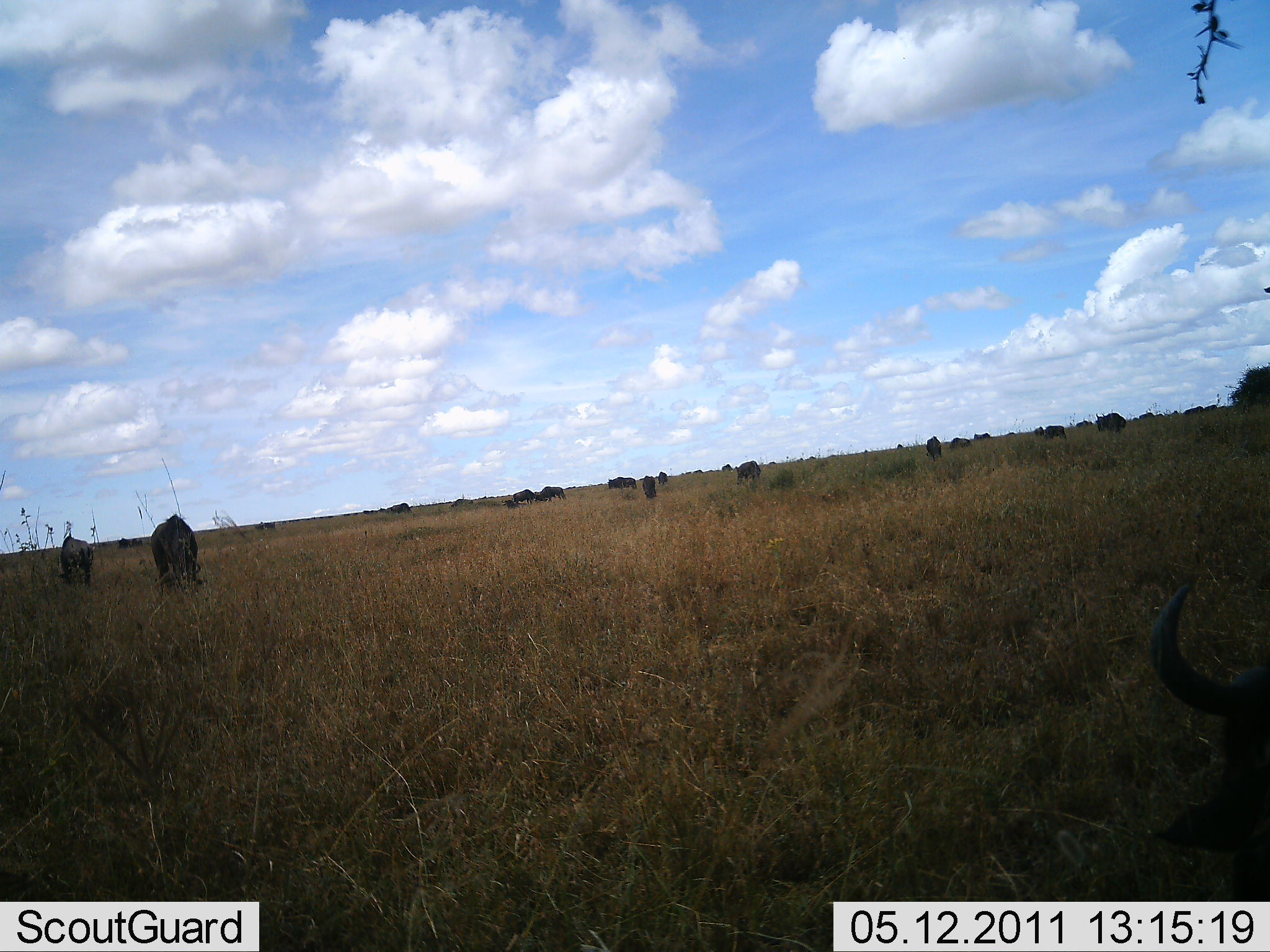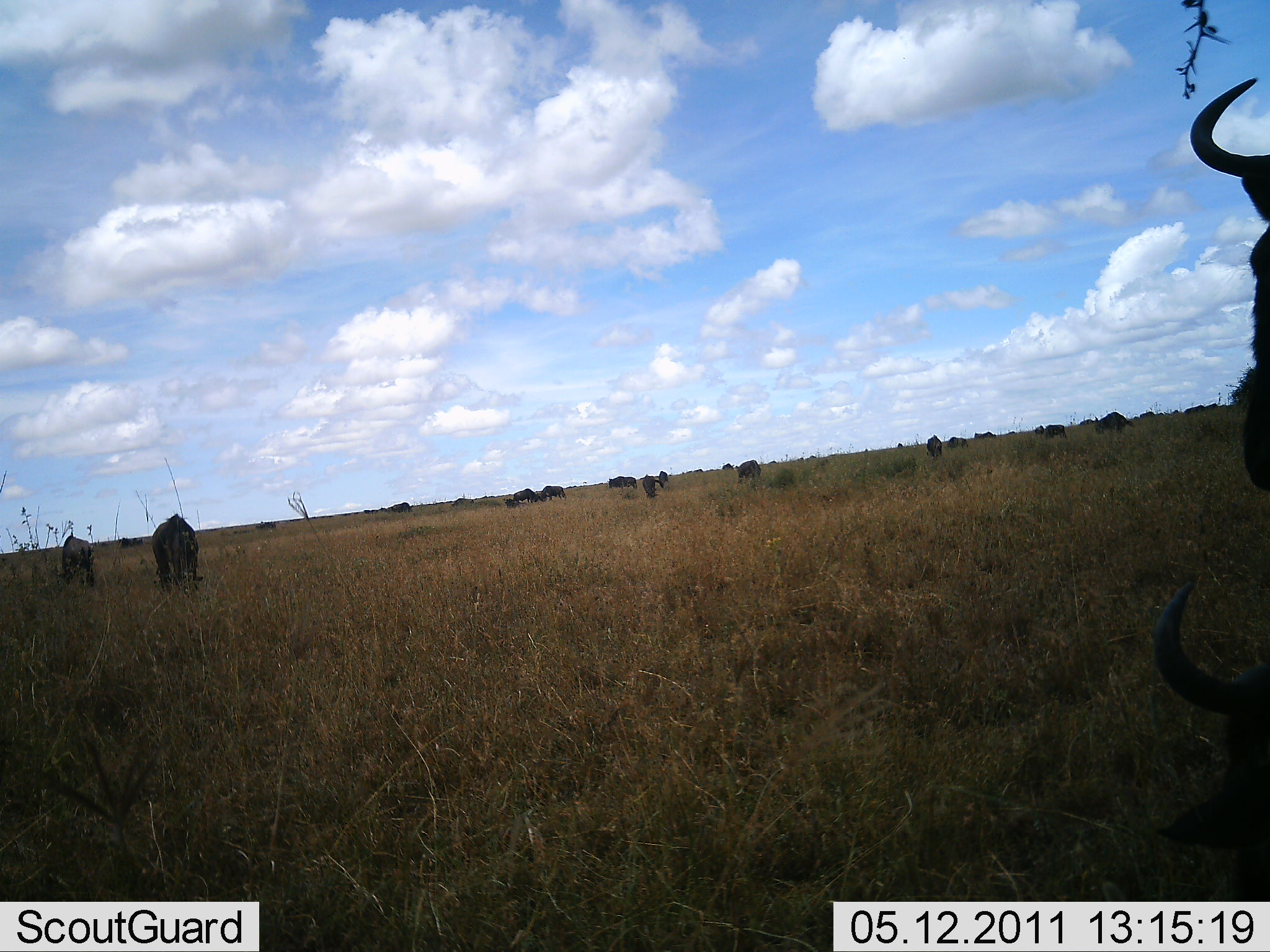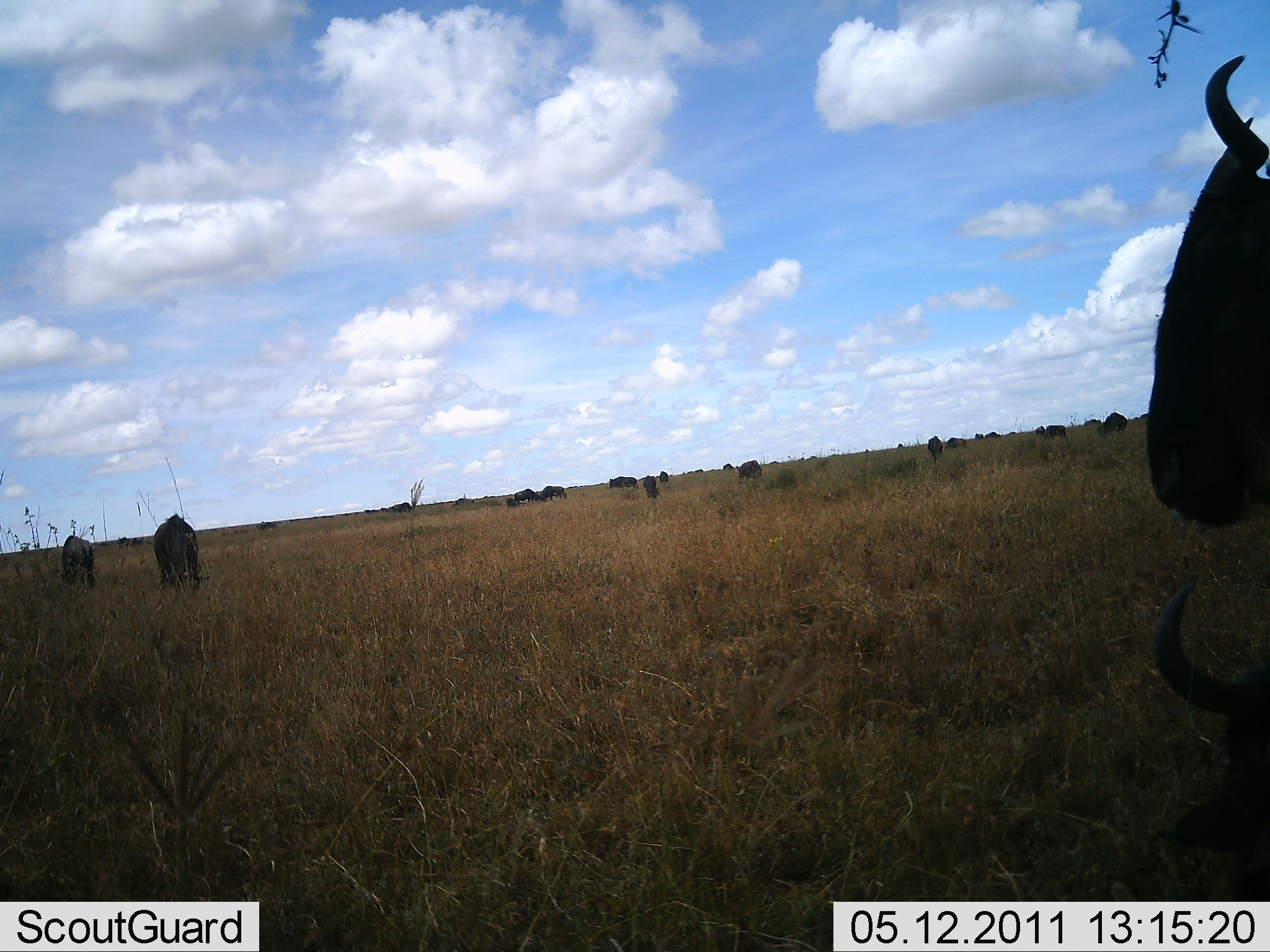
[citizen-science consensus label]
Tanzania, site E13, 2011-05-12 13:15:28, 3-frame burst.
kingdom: Animalia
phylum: Chordata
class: Mammalia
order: Artiodactyla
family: Bovidae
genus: Connochaetes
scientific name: Connochaetes taurinus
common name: blue wildebeest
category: wildebeest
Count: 11-50.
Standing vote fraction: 38%.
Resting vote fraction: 23%.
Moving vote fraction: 23%.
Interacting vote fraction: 0%.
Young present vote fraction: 0%.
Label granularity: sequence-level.